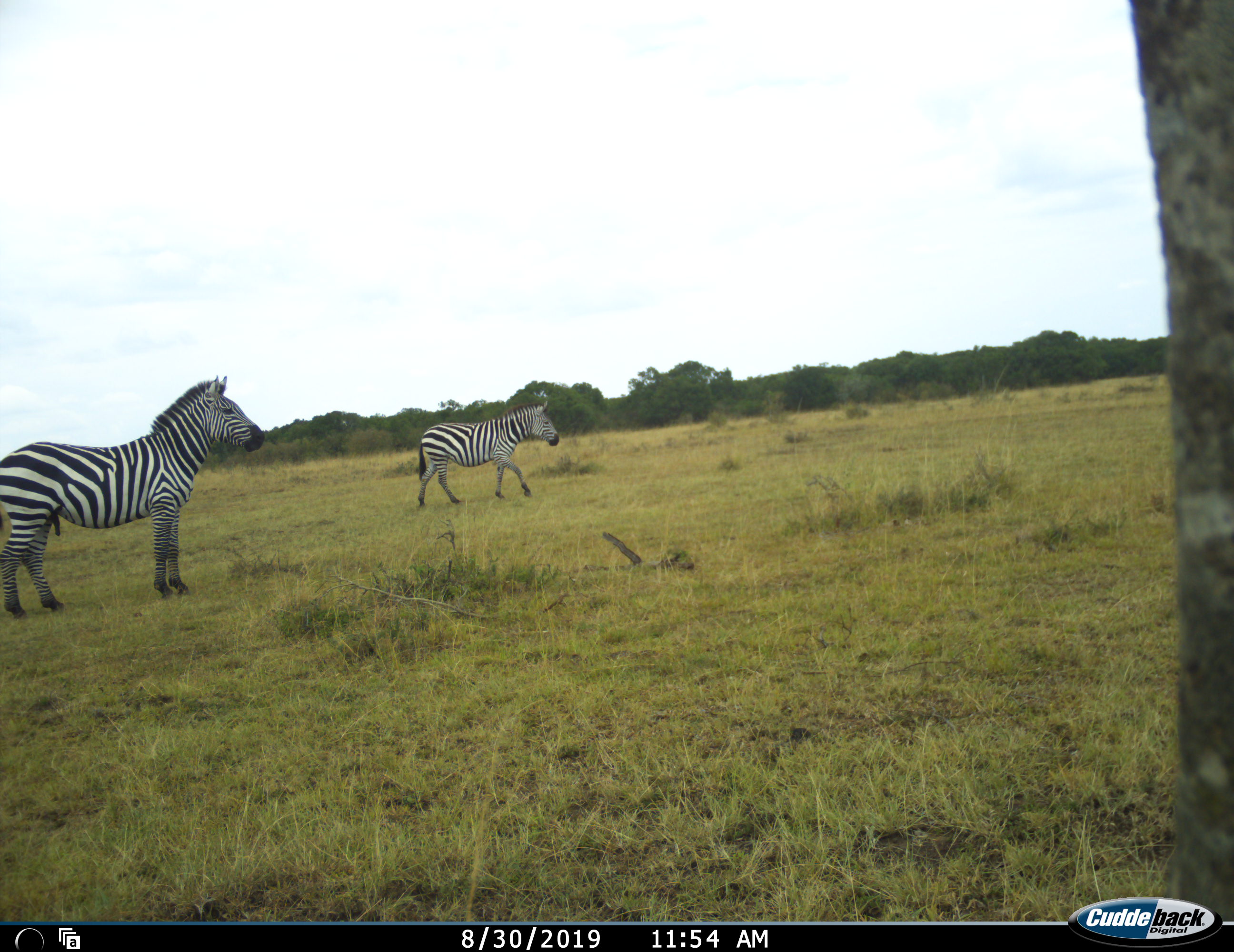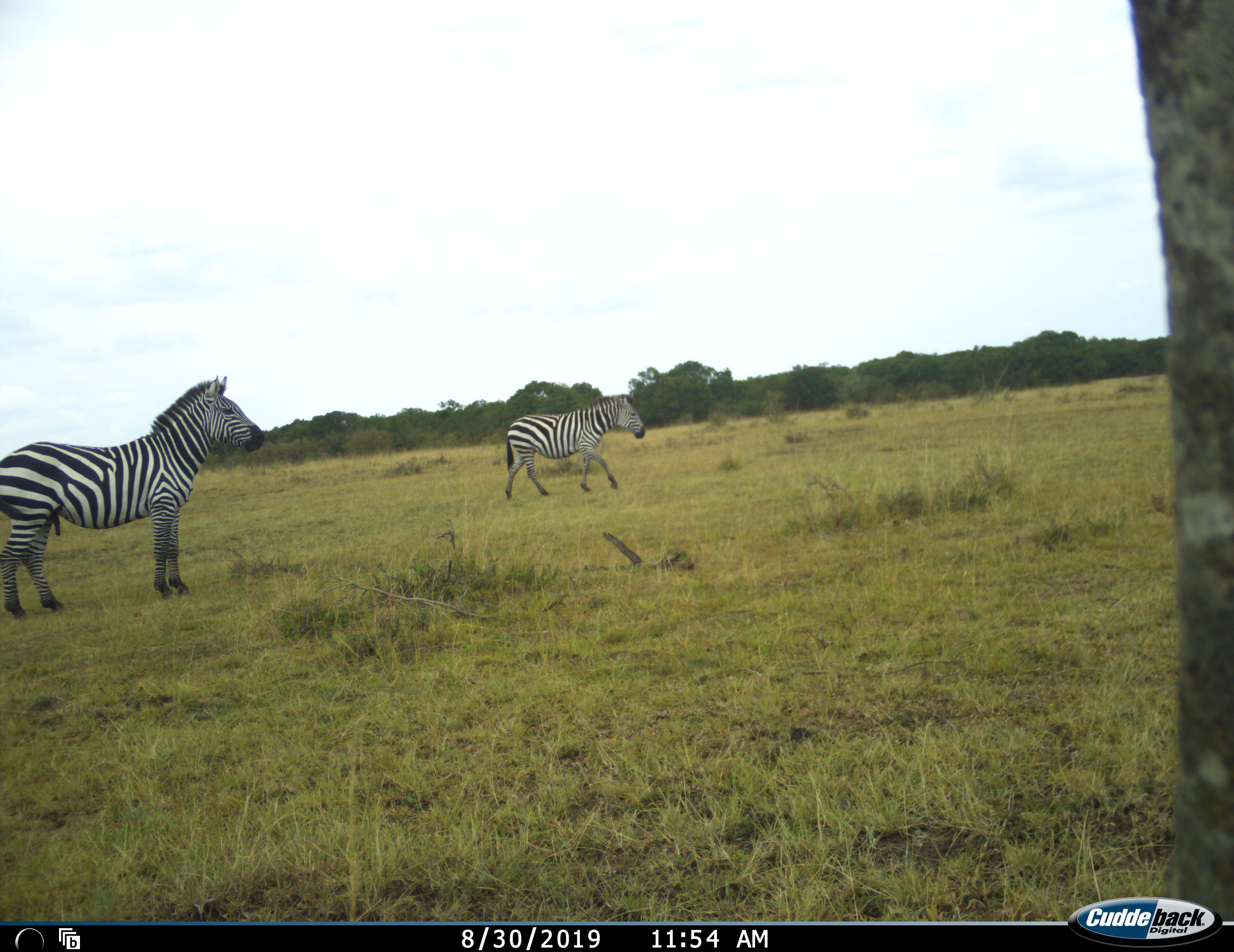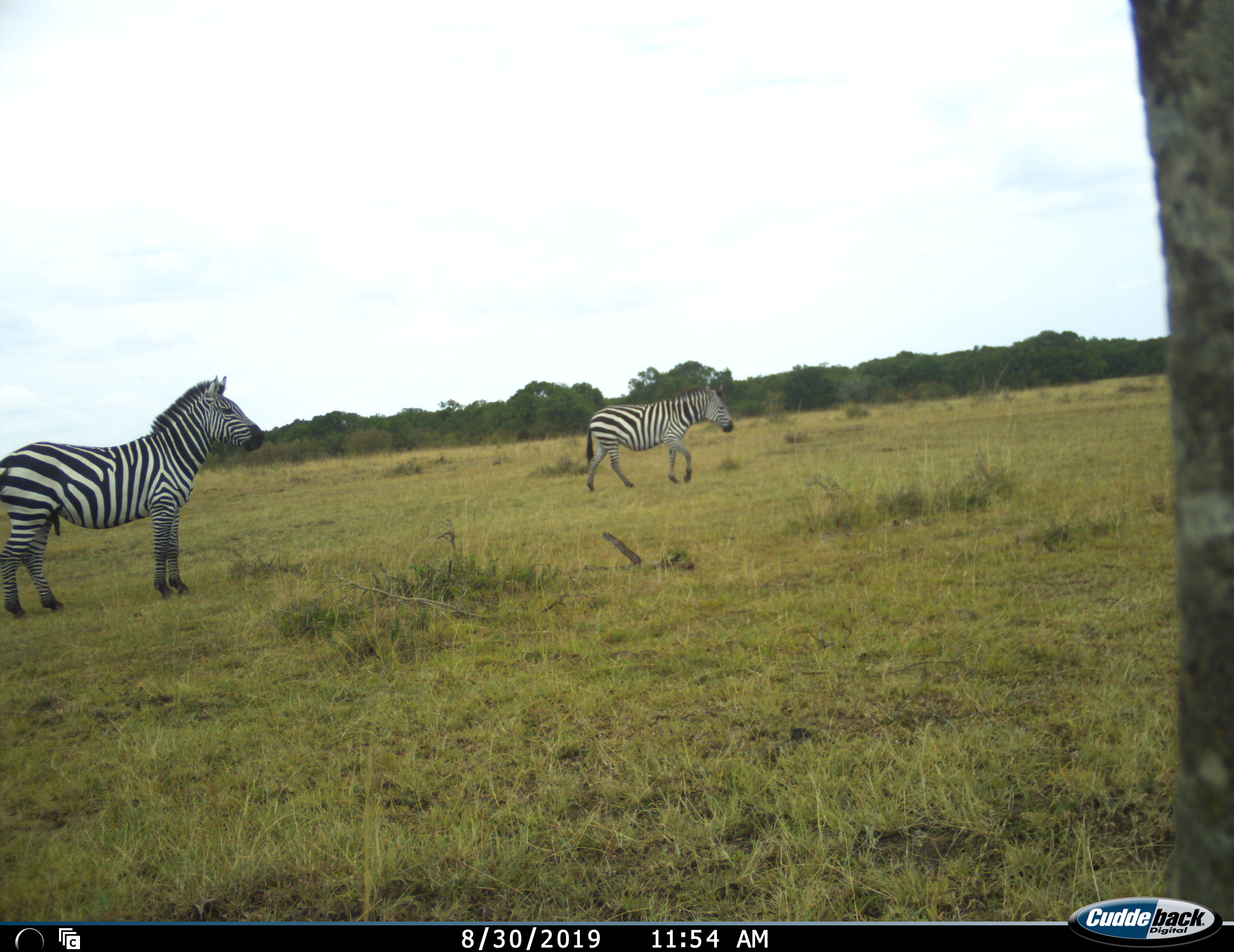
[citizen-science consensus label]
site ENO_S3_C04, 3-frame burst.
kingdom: Animalia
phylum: Chordata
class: Mammalia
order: Perissodactyla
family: Equidae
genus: Equus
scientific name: Equus quagga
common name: plains zebra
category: zebraplains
Zebraplains (plains zebra) (Equus quagga), count 2. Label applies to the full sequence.